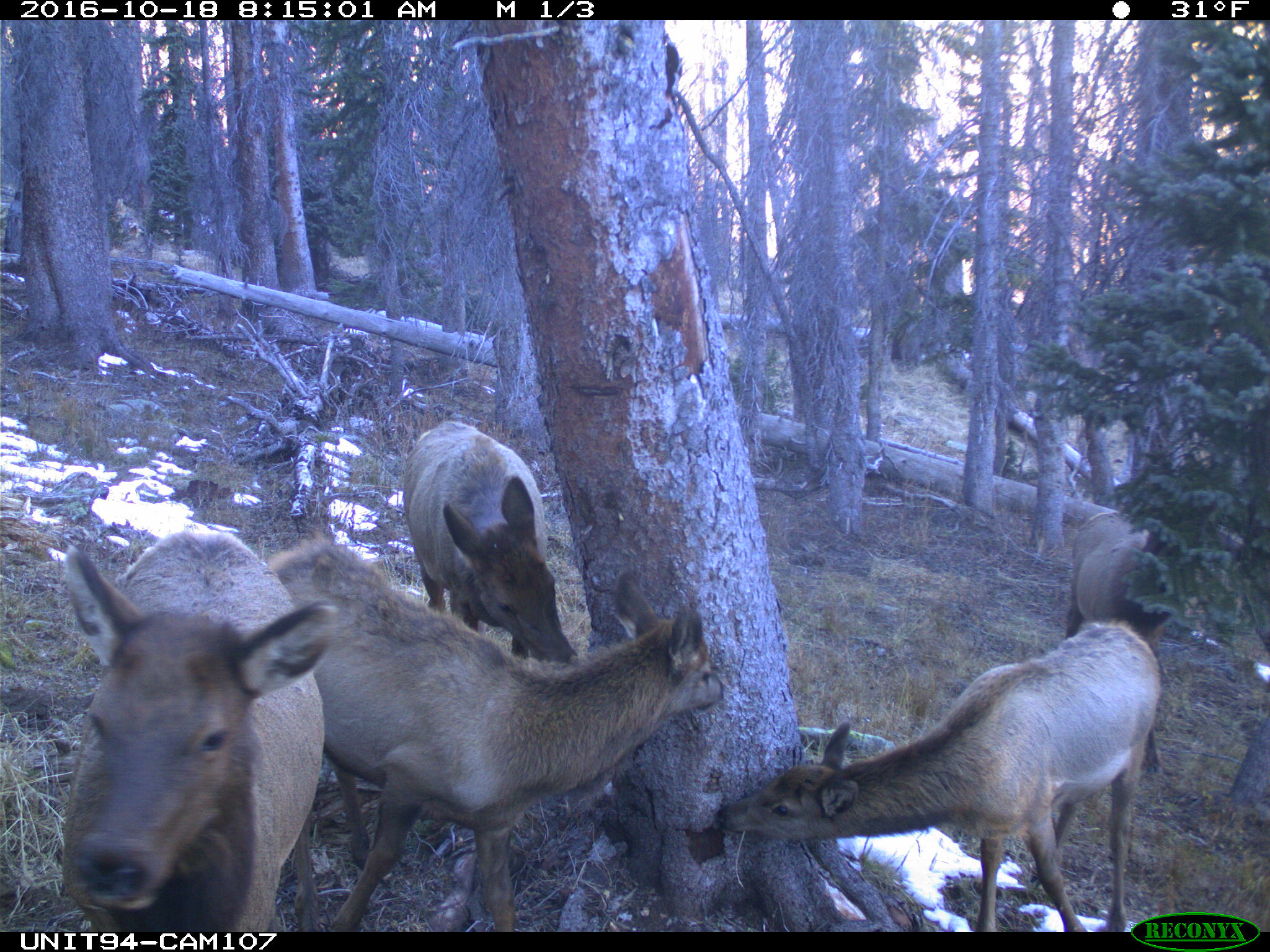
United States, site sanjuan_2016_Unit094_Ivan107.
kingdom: Animalia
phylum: Chordata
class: Mammalia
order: Artiodactyla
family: Cervidae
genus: Cervus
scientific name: Cervus elaphus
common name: red deer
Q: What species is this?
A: Cervus elaphus (red deer).